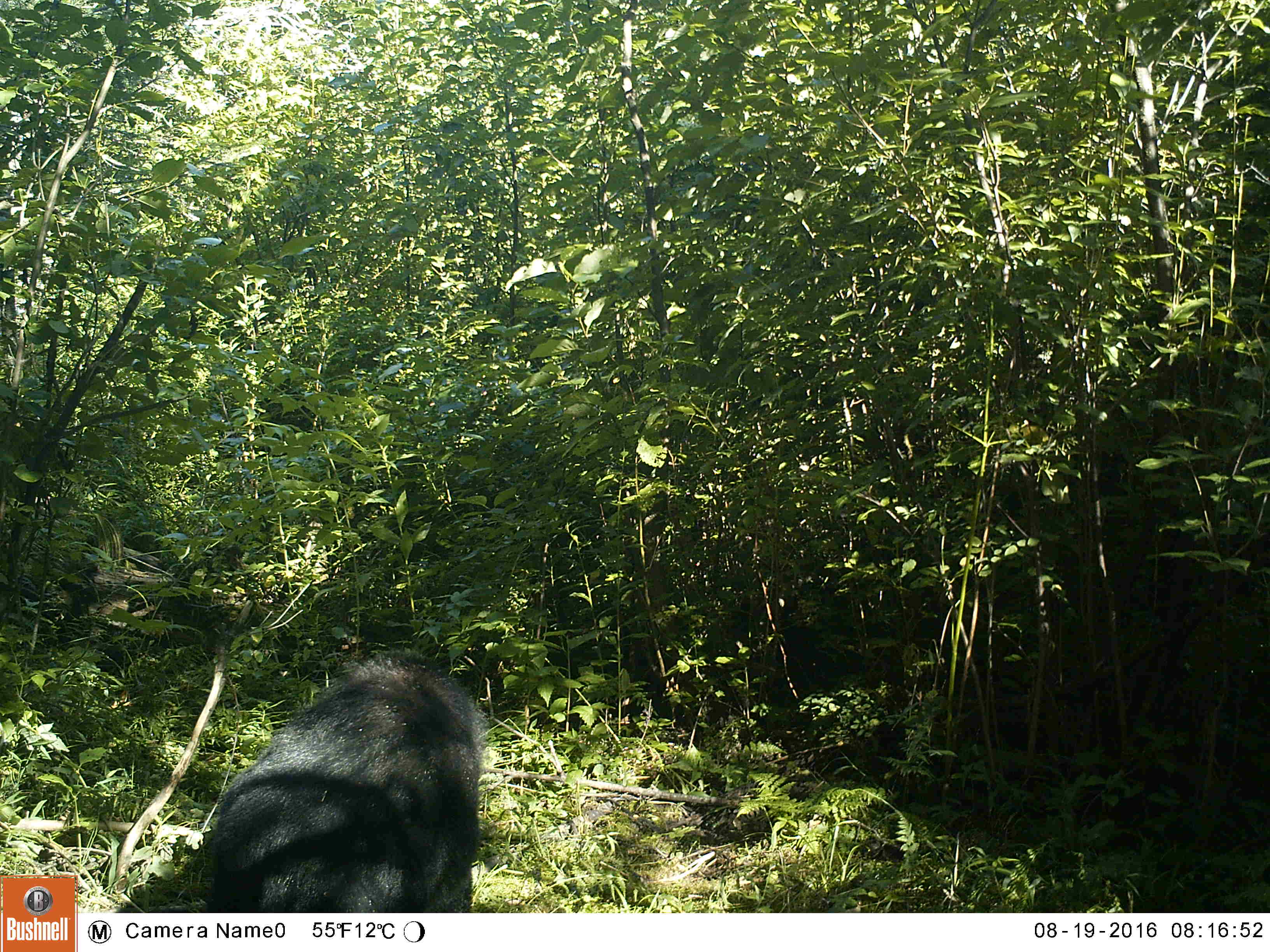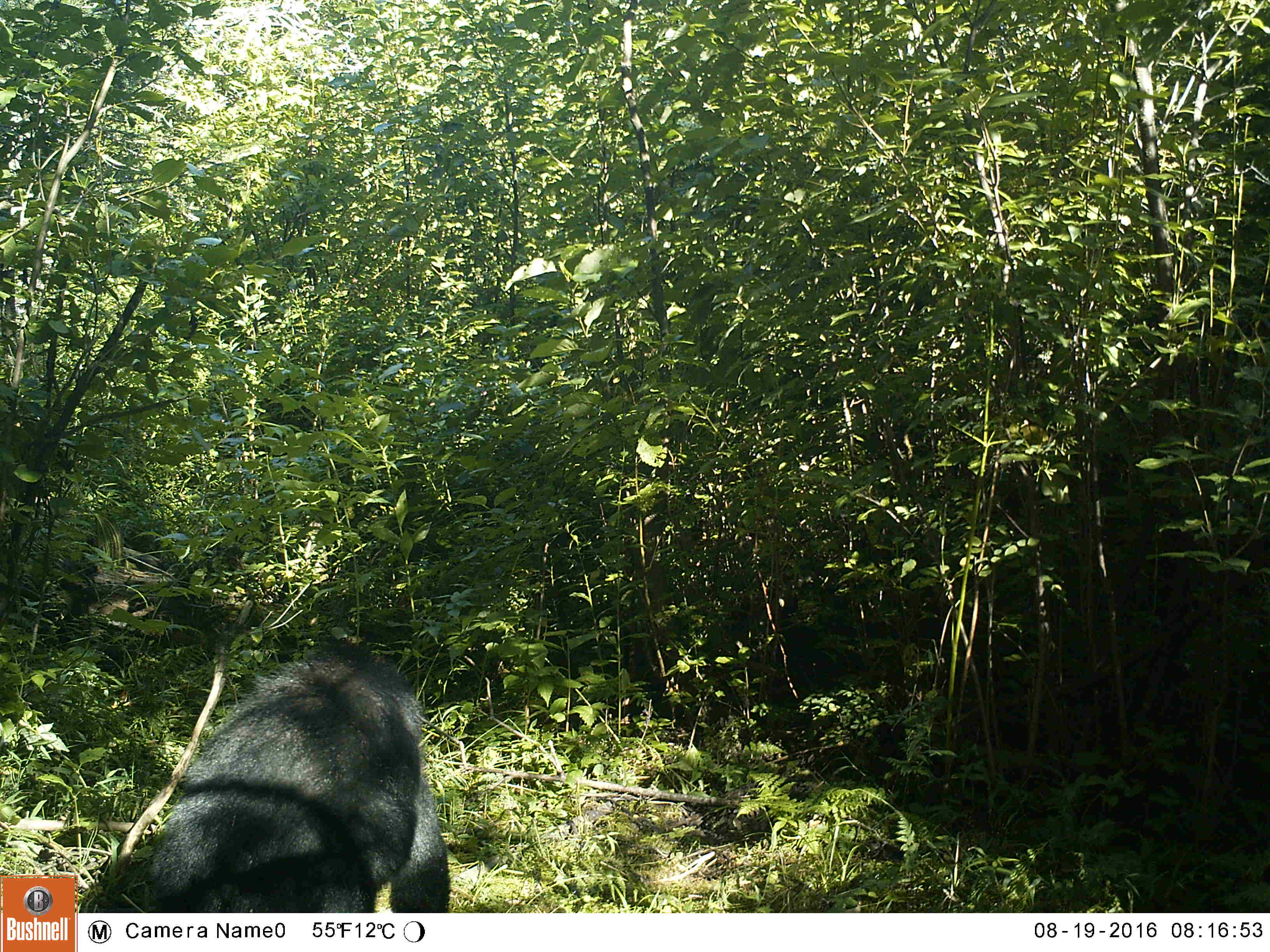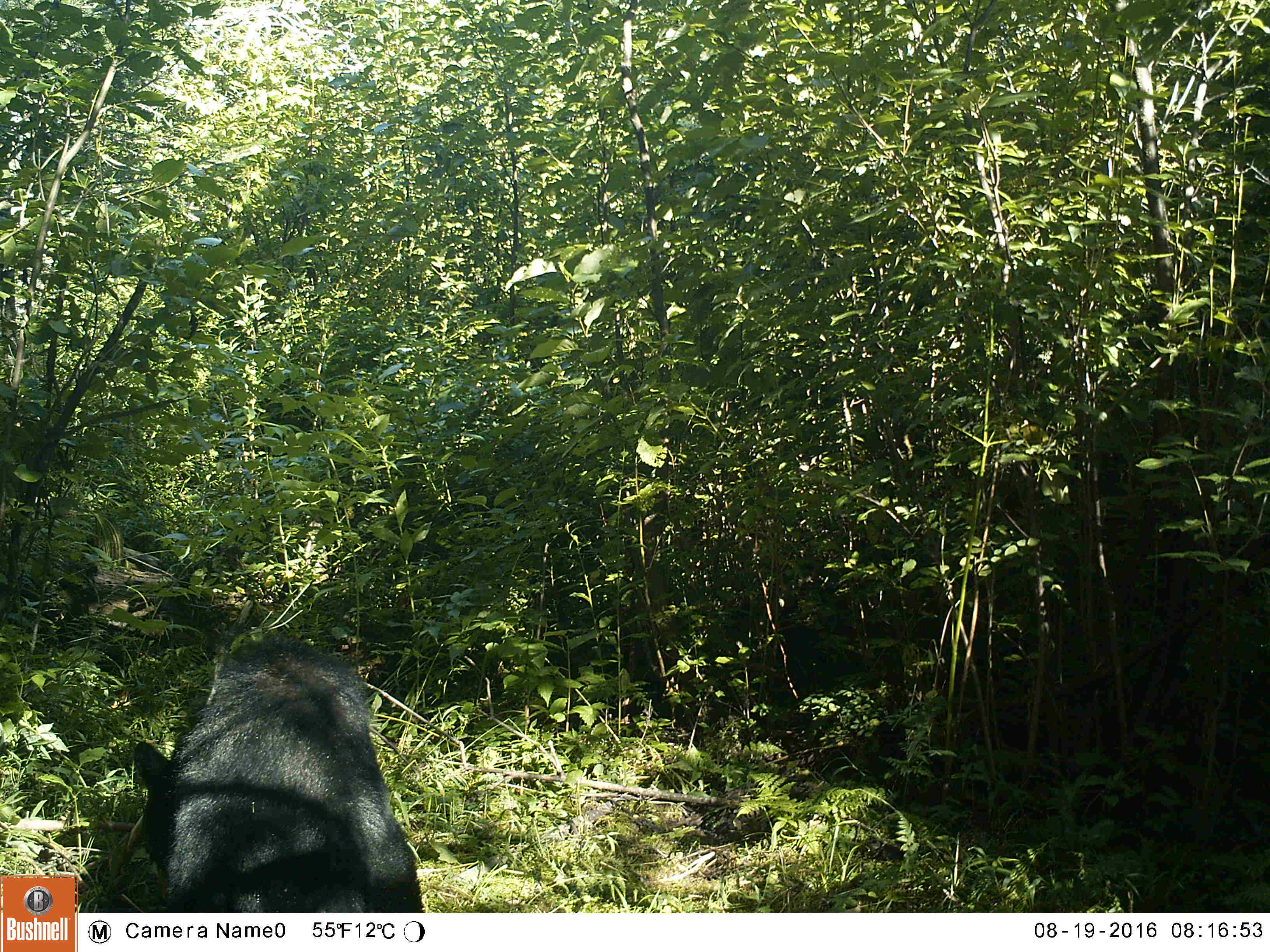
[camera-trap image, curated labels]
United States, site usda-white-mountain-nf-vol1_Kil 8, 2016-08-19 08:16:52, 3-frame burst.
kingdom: Animalia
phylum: Chordata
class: Mammalia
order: Carnivora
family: Ursidae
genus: Ursus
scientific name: Ursus americanus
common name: black bear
Black bear (Ursus americanus).